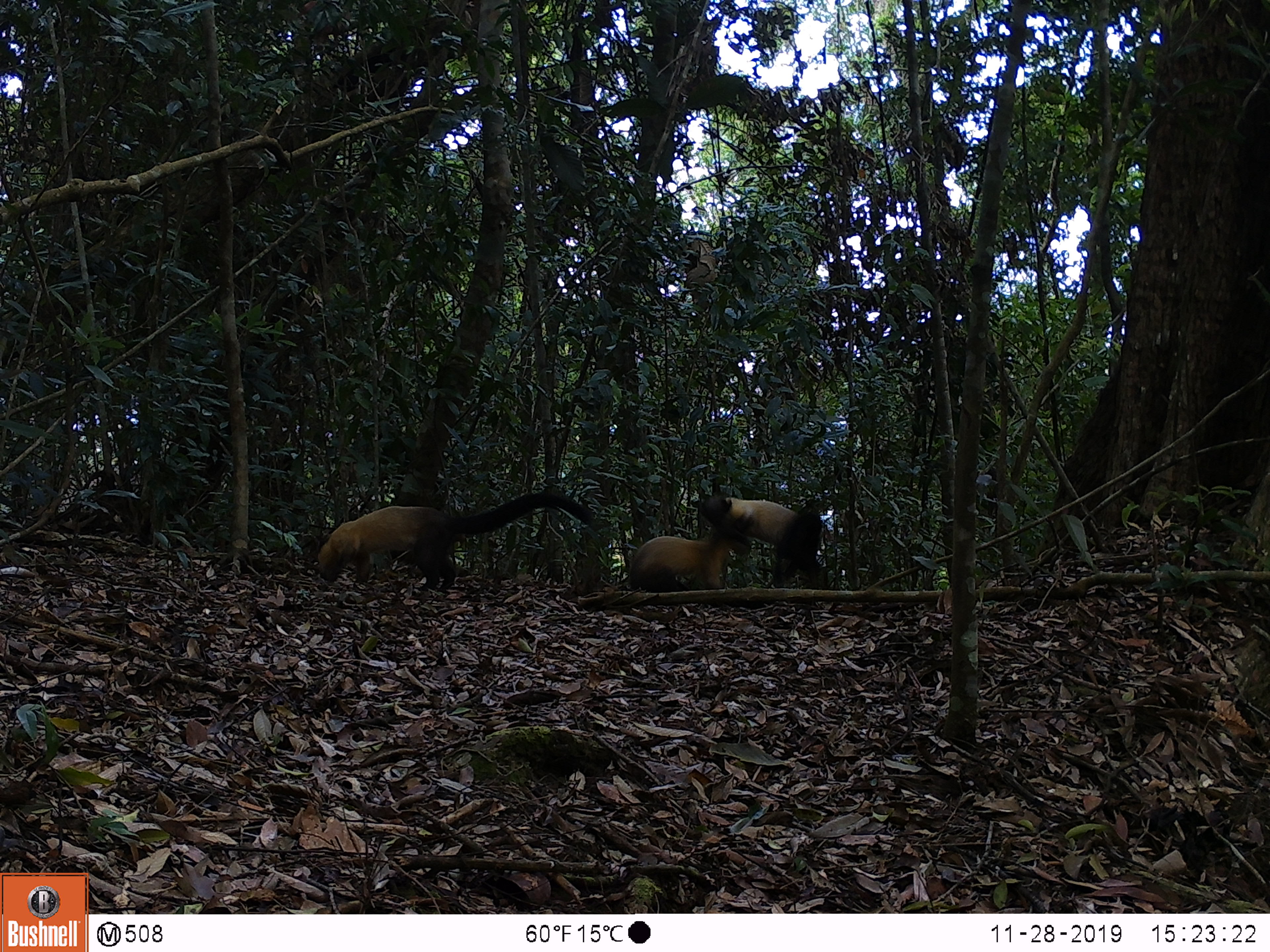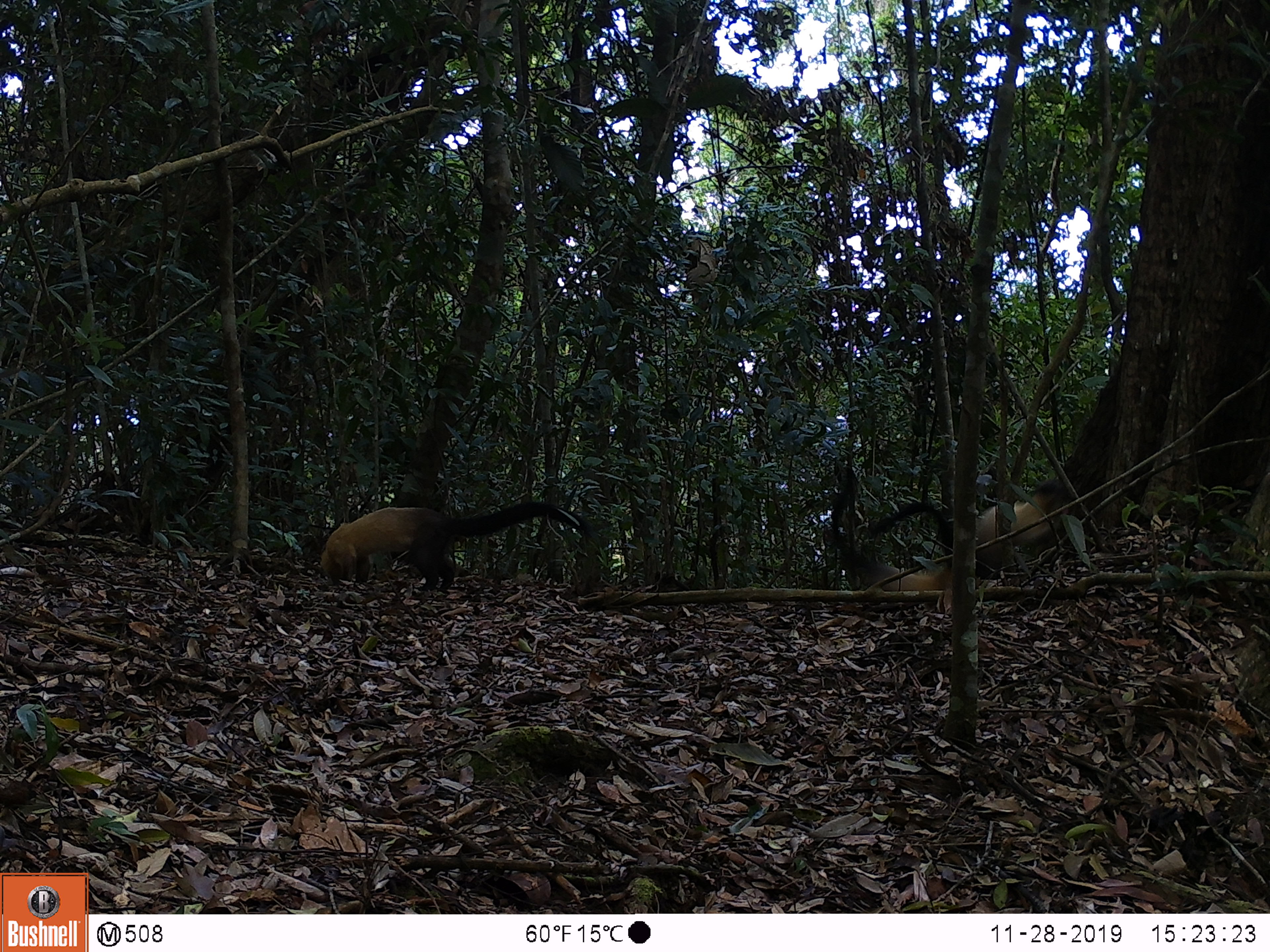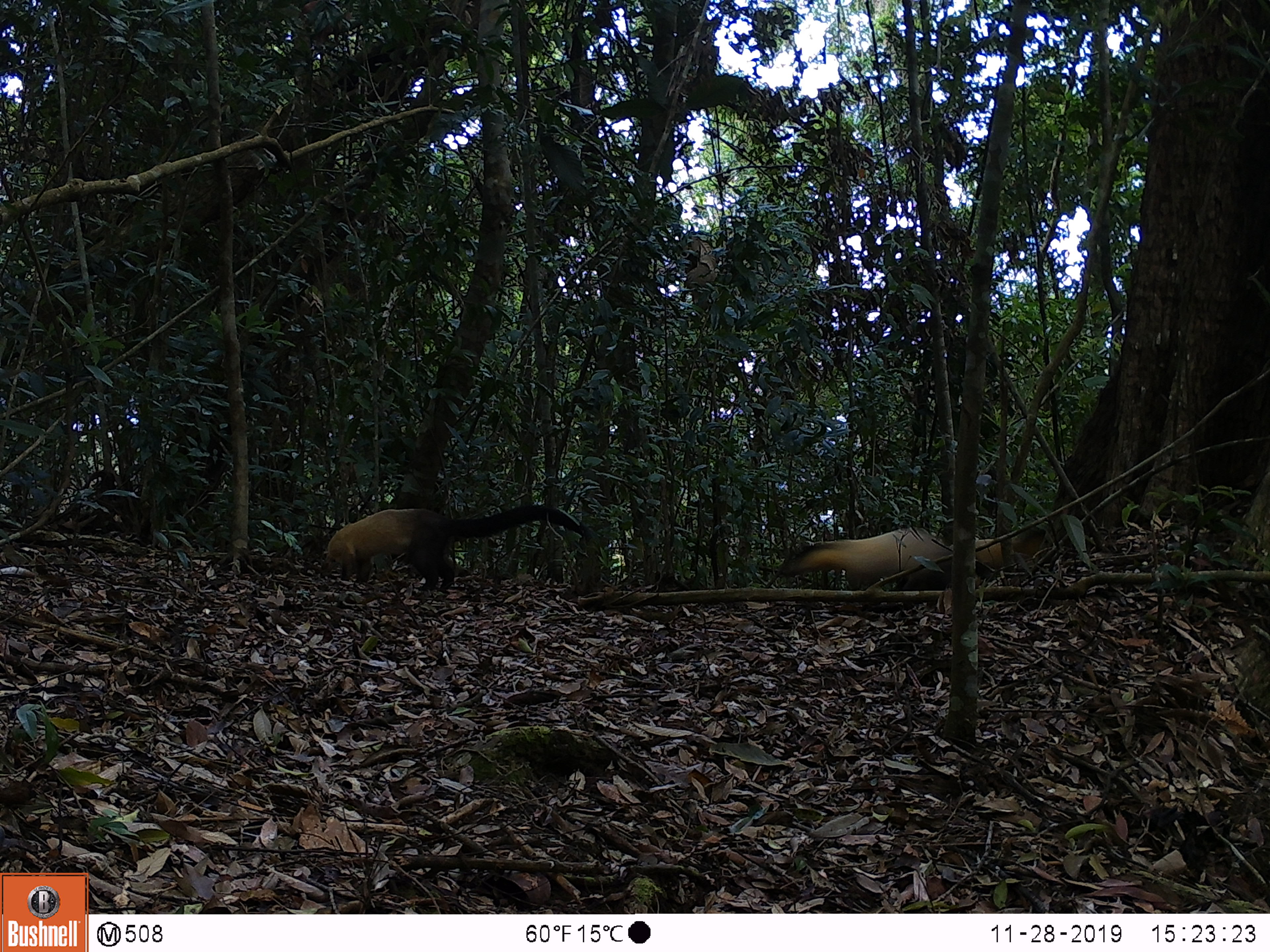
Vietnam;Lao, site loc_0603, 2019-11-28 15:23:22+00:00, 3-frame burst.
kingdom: Animalia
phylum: Chordata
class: Mammalia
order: Carnivora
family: Mustelidae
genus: Martes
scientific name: Martes flavigula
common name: yellow-throated marten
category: yellow throated marten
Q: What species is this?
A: Yellow throated marten (yellow-throated marten) (Martes flavigula).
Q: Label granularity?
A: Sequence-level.